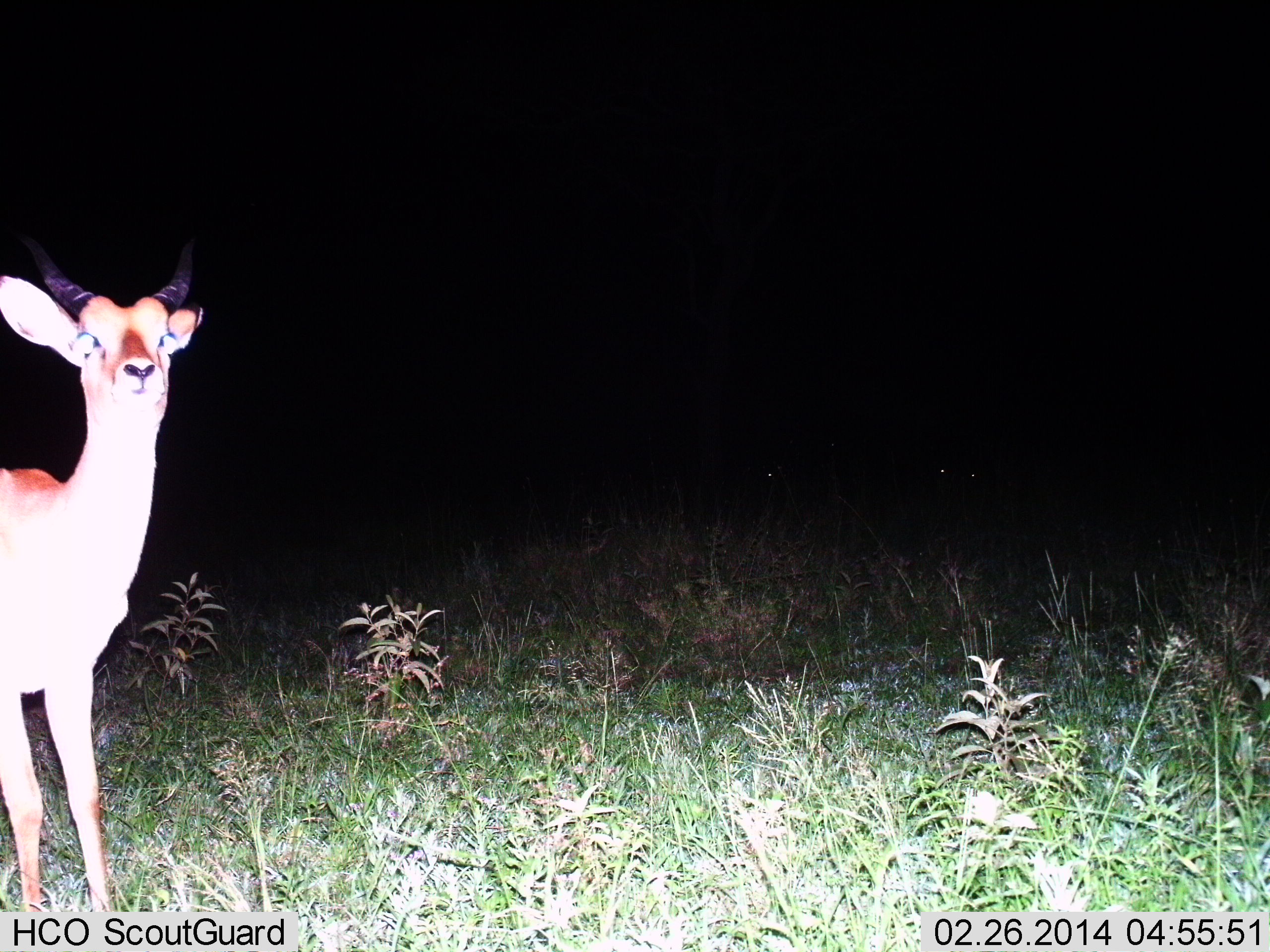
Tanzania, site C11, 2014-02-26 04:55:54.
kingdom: Animalia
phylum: Chordata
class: Mammalia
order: Artiodactyla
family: Bovidae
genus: Nanger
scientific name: Nanger granti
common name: grant's gazelle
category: gazellegrants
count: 1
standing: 88%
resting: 0%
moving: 12%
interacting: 0%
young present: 0%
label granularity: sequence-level